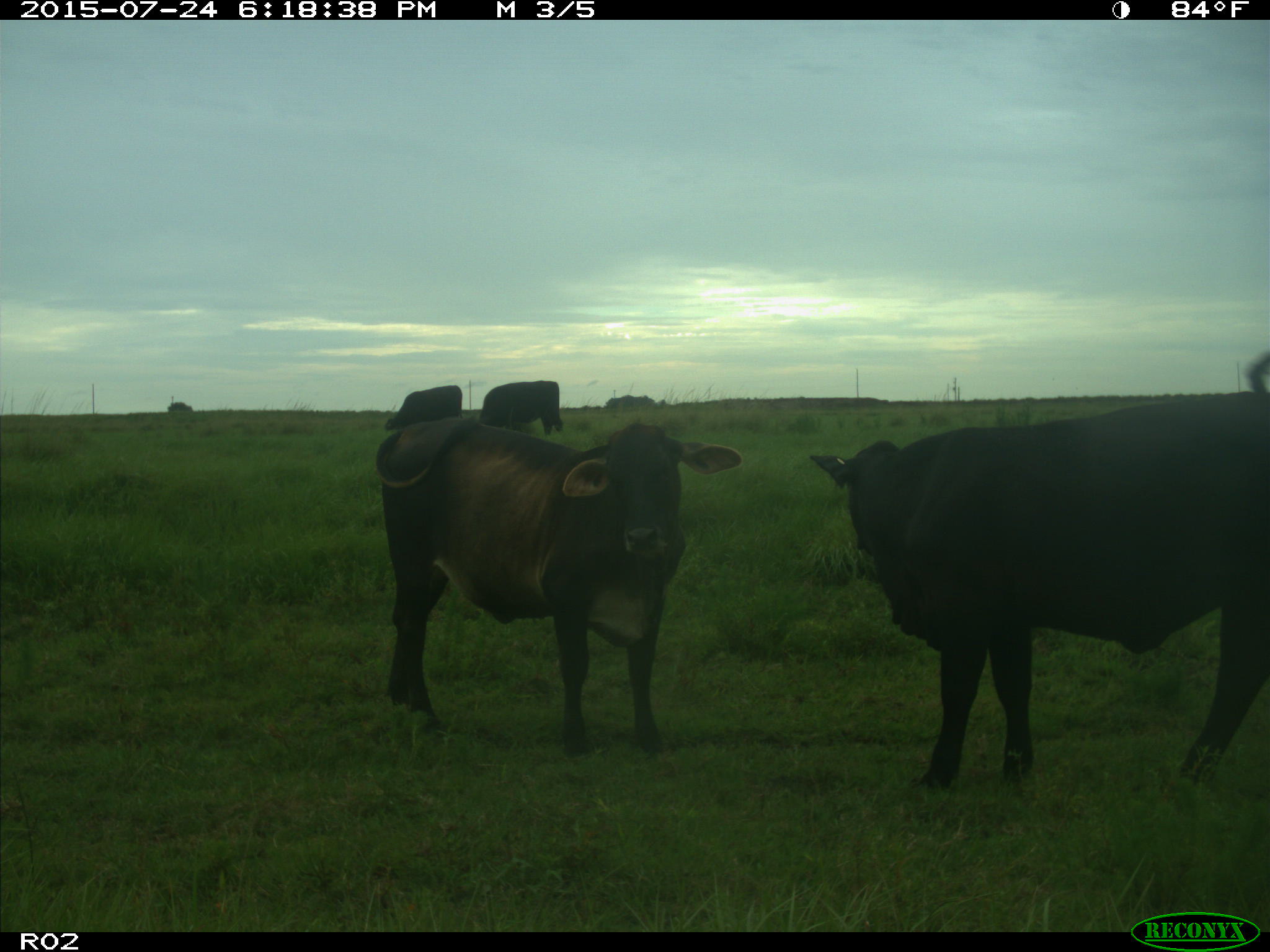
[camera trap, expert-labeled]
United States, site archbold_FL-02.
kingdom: Animalia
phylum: Chordata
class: Mammalia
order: Artiodactyla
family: Bovidae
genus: Bos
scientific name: Bos taurus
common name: domestic cow